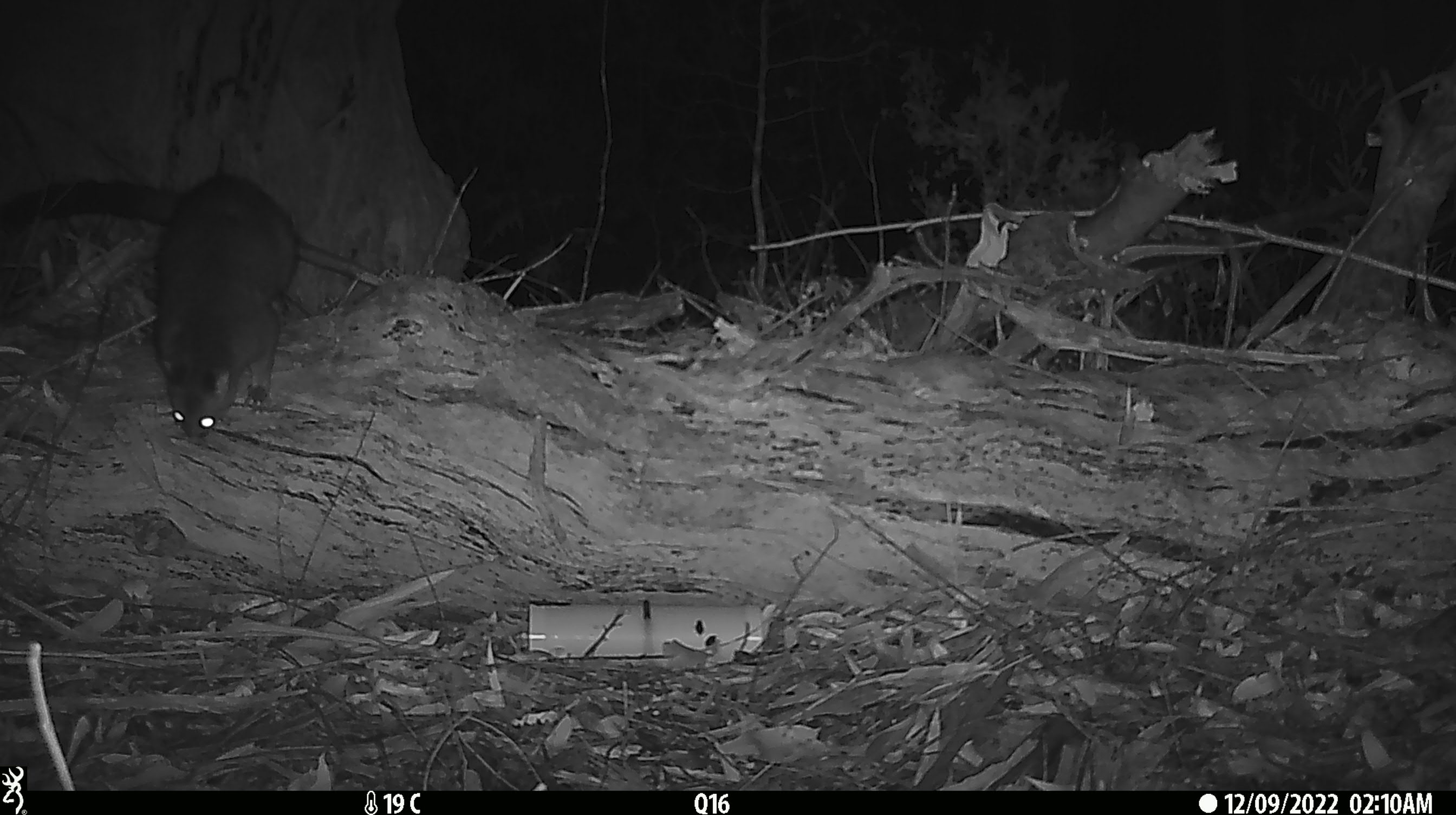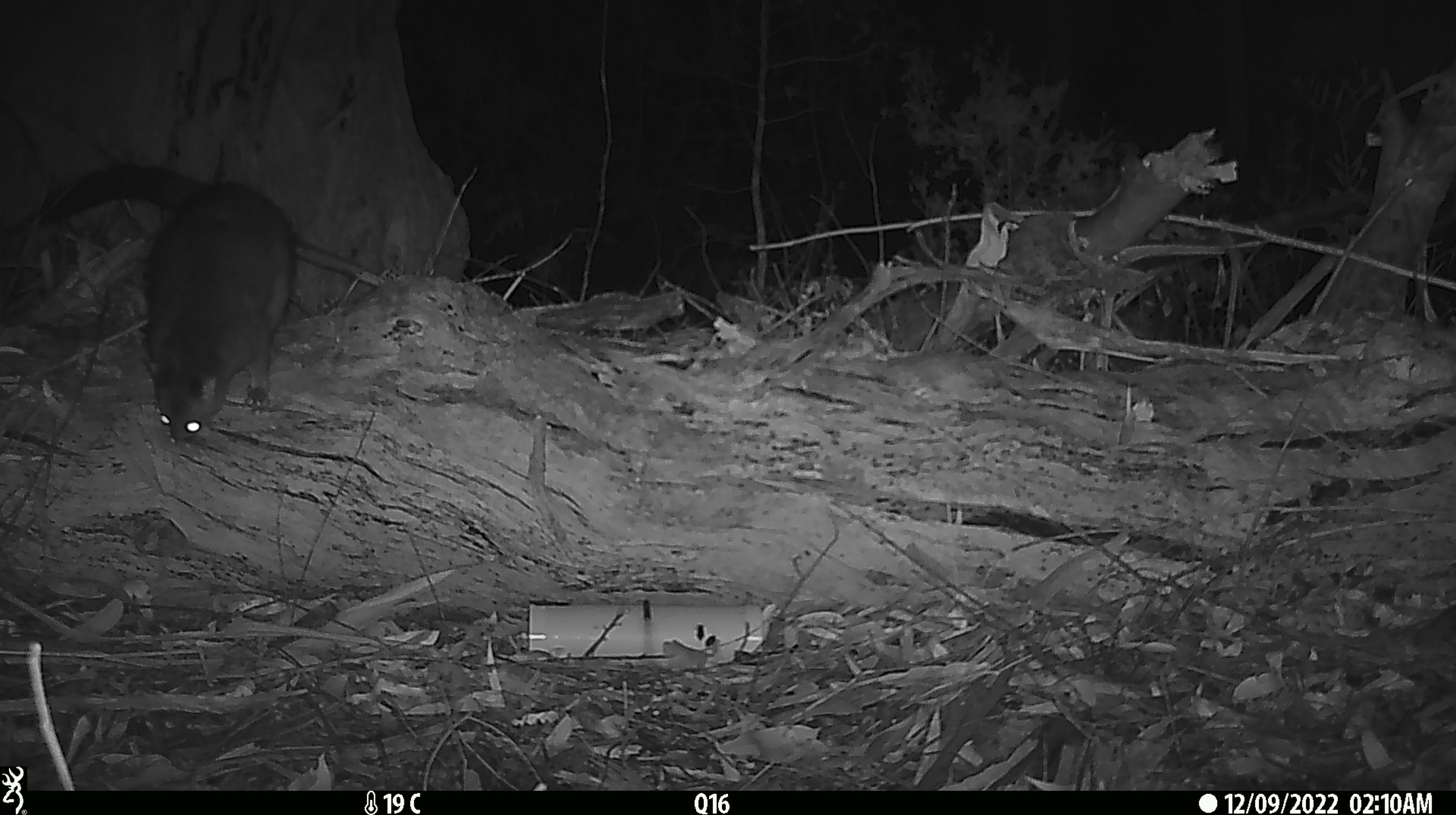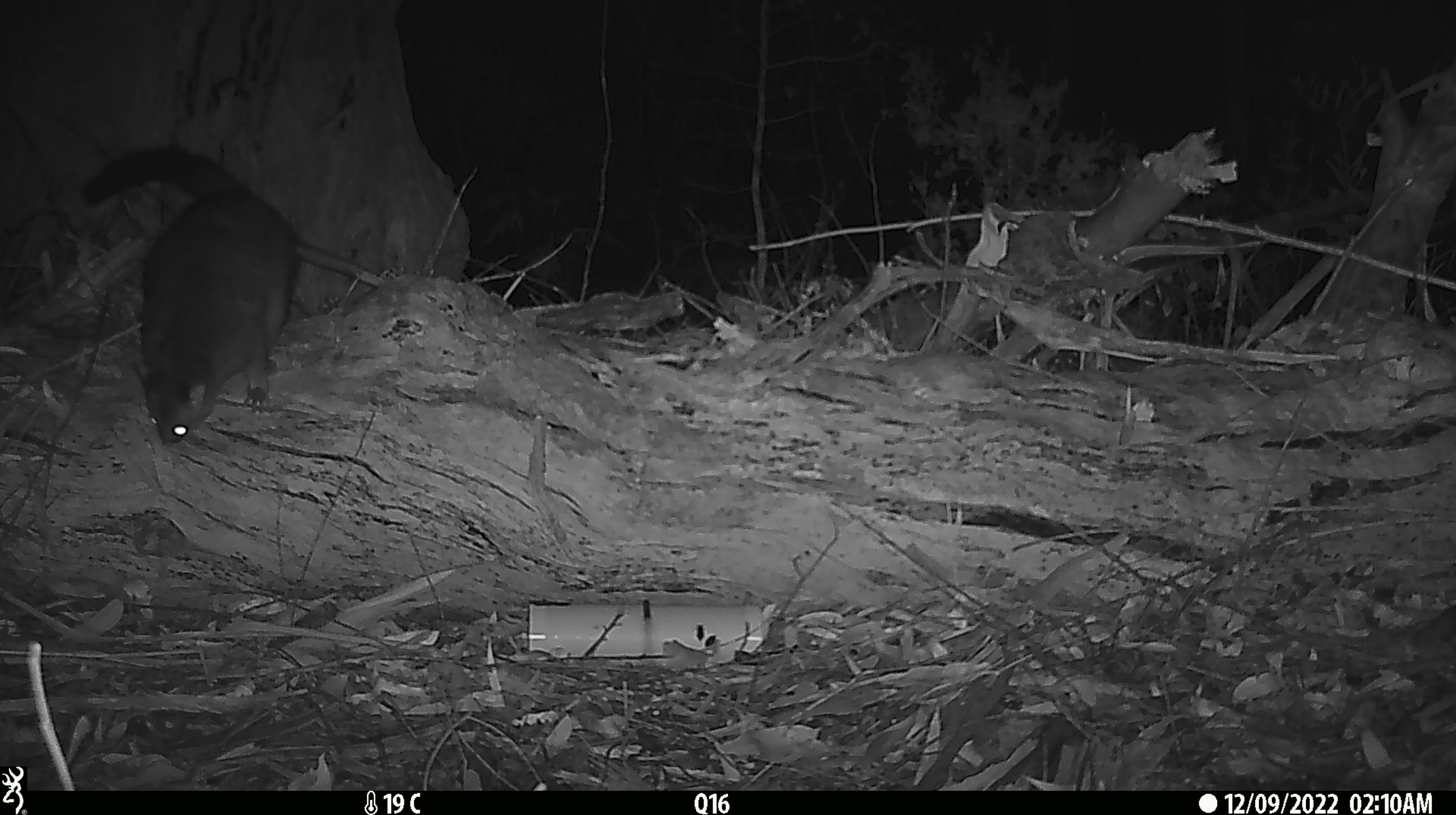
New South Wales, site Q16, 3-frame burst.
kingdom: Animalia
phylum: Chordata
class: Mammalia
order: Diprotodontia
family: Phalangeridae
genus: Trichosurus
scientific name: Trichosurus vulpecula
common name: common brushtail possum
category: possum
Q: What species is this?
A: Possum (common brushtail possum) (Trichosurus vulpecula).